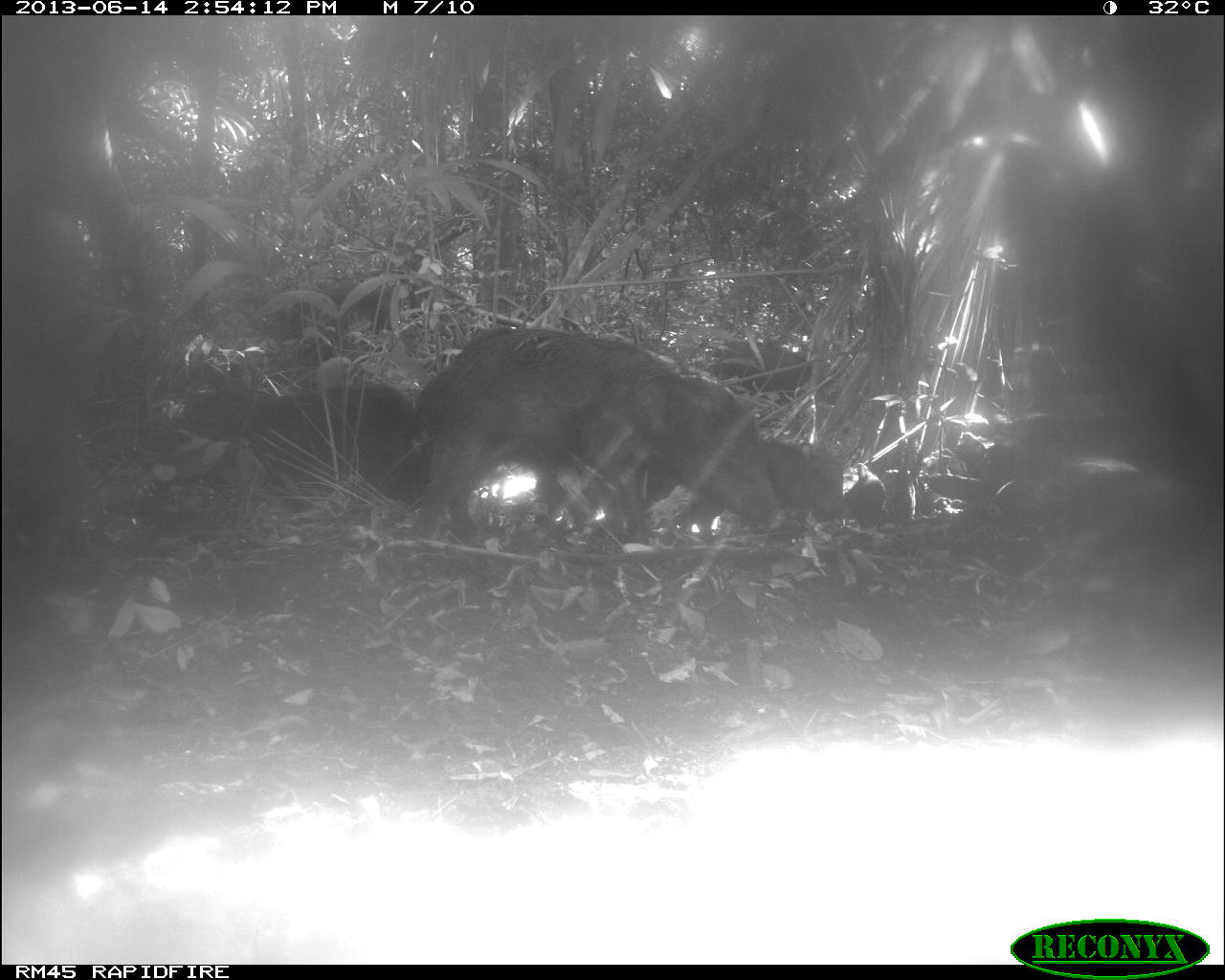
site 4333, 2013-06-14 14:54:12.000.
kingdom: Animalia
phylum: Chordata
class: Mammalia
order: Artiodactyla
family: Tayassuidae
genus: Tayassu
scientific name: Tayassu pecari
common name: white-lipped peccary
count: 3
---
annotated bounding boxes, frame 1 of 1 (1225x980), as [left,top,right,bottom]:
tayassu pecari: [410,324,779,544]; [179,371,435,502]; [654,437,848,546]